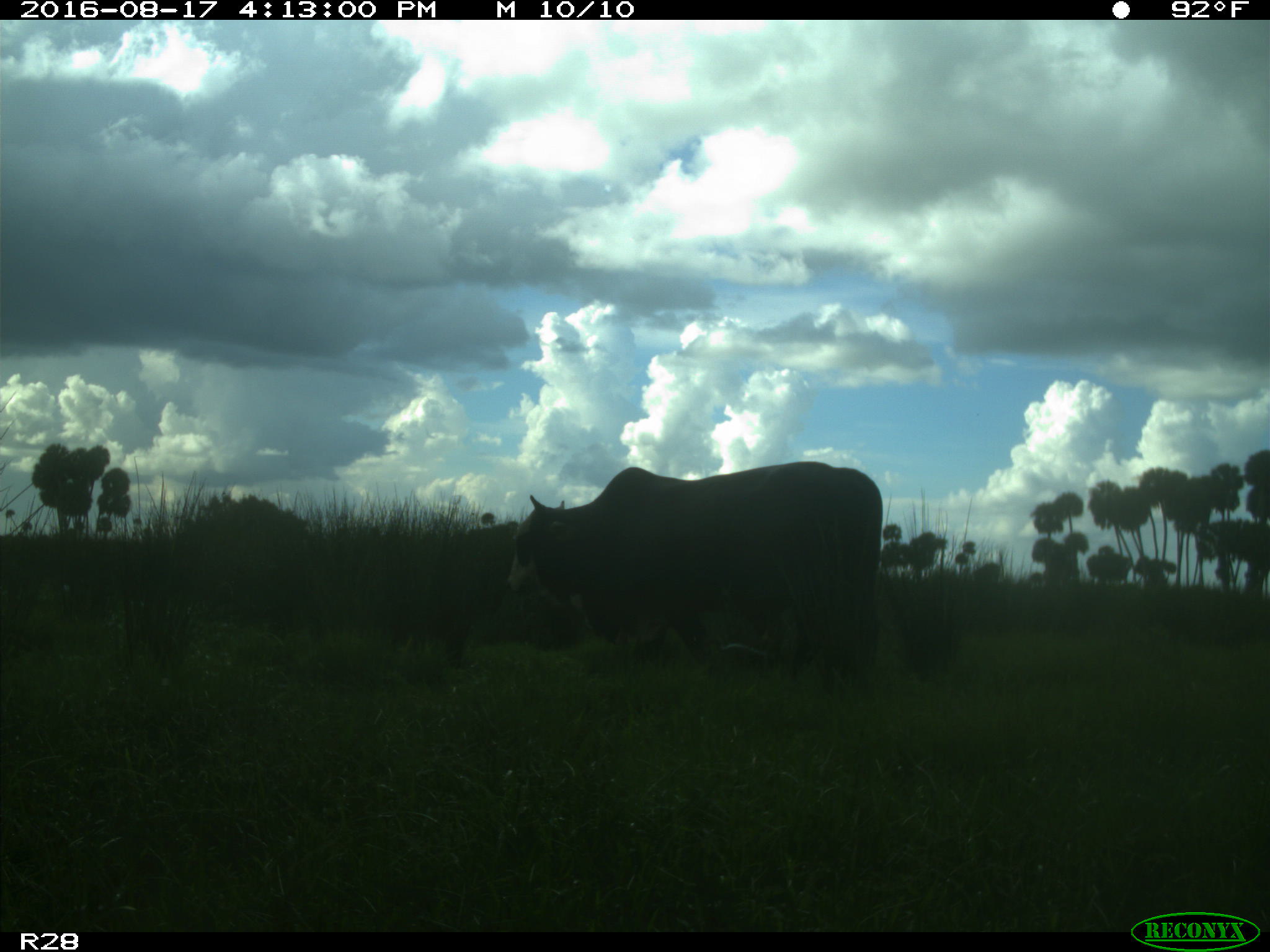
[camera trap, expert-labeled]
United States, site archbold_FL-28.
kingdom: Animalia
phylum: Chordata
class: Mammalia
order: Artiodactyla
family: Bovidae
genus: Bos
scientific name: Bos taurus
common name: domestic cow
Bos taurus (domestic cow).